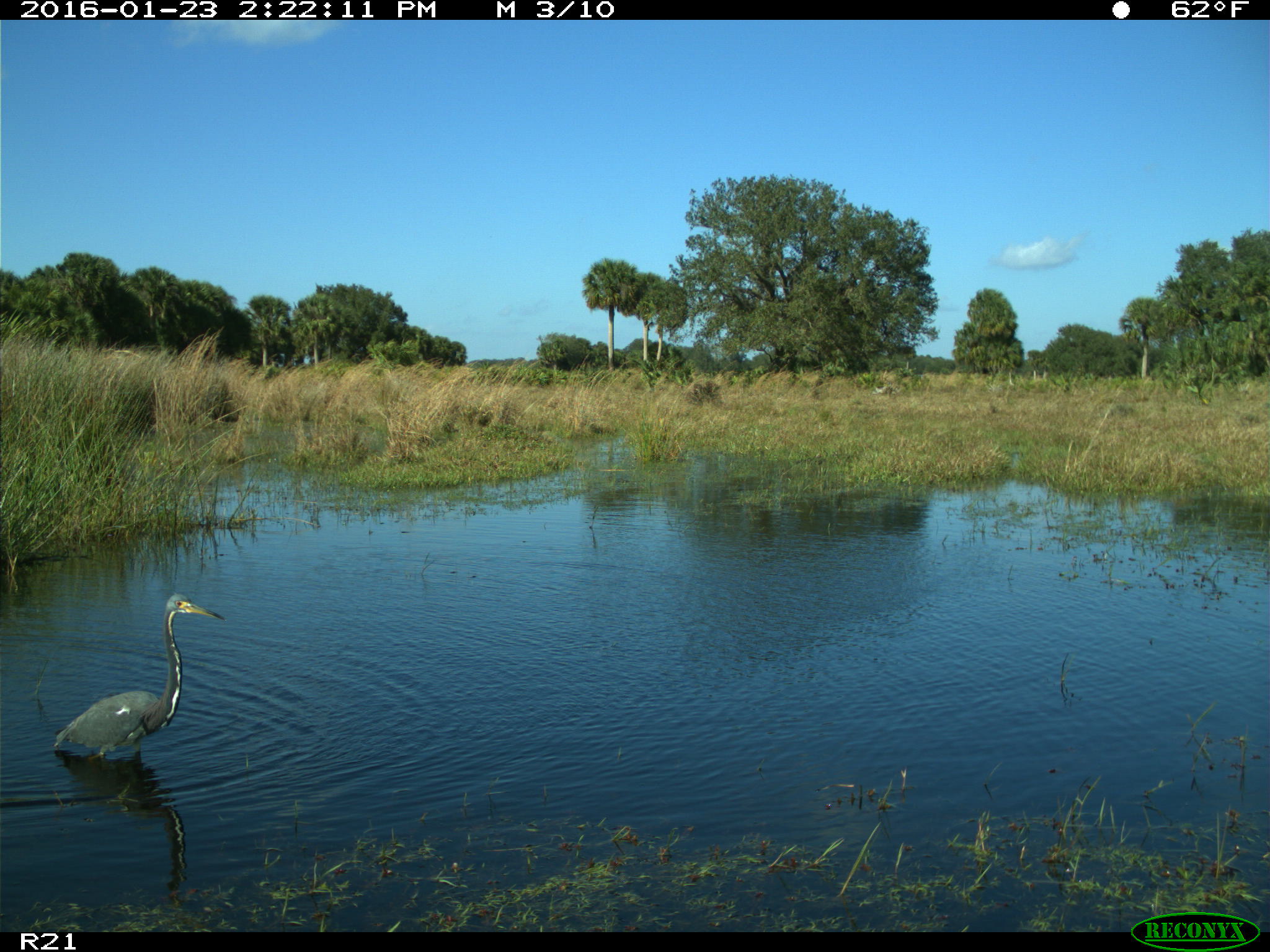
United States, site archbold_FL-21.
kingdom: Animalia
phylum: Chordata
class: Aves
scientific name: Aves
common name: birds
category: unidentified bird